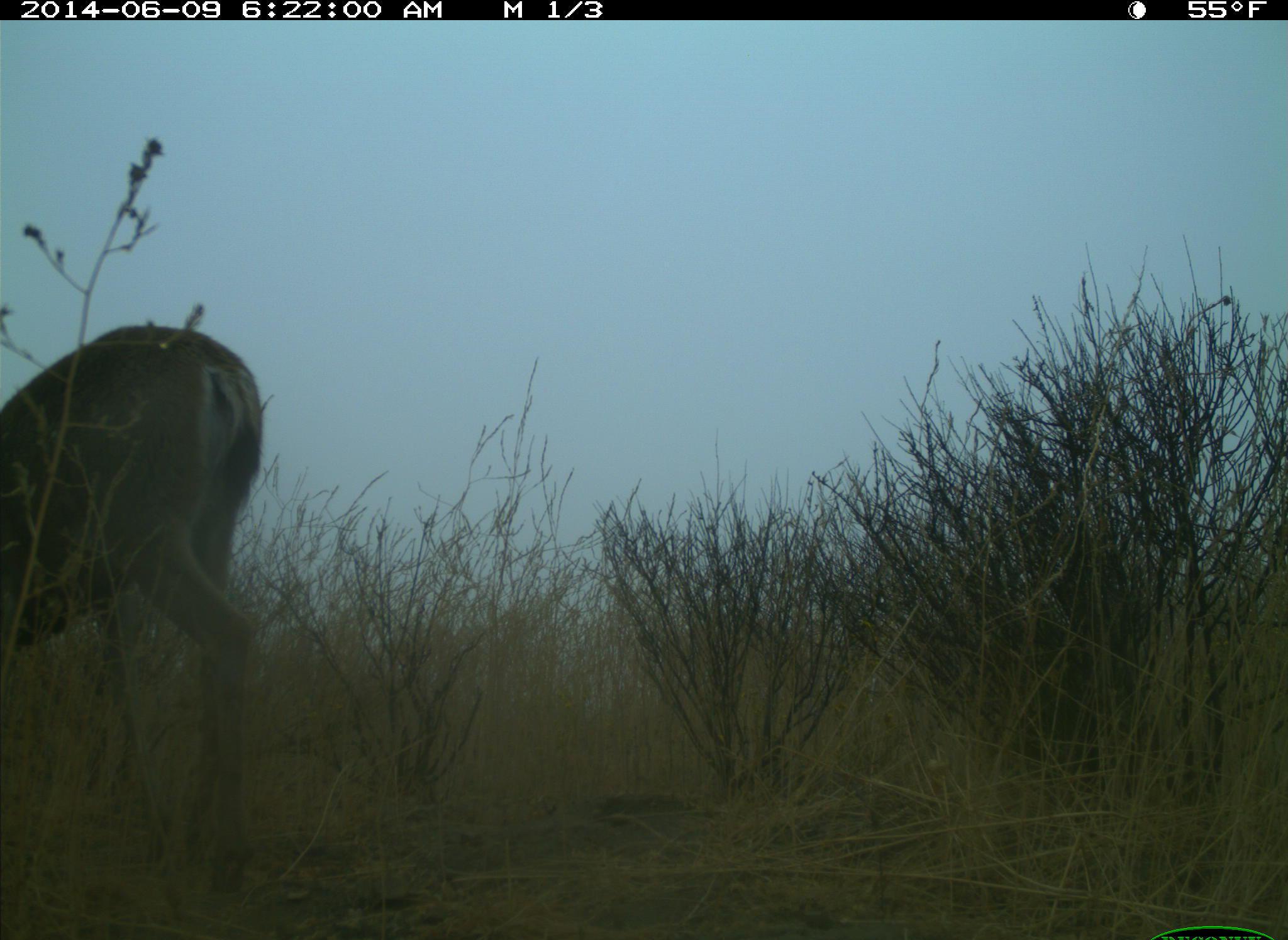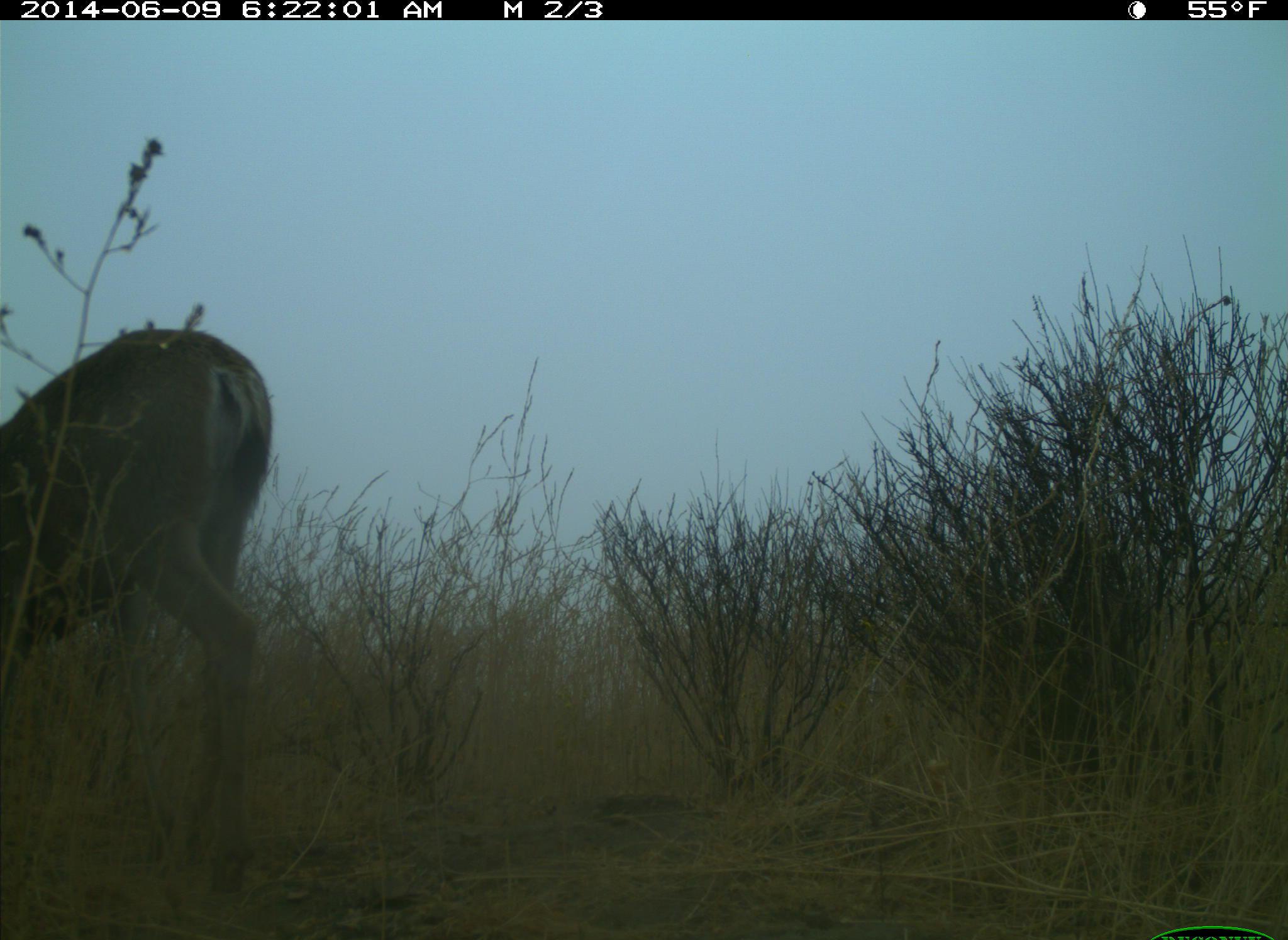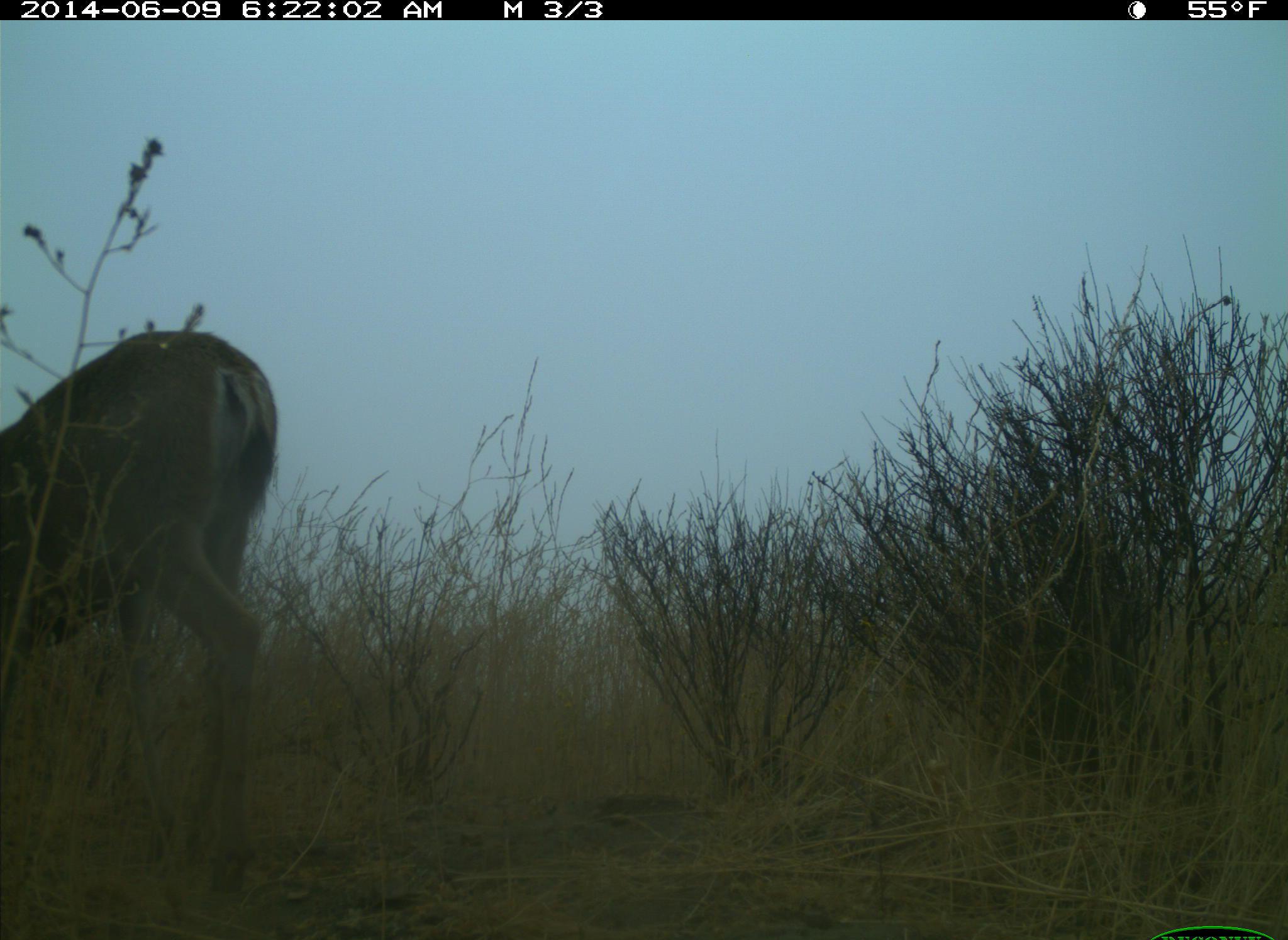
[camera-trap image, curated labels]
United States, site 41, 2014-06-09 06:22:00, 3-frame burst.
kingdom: Animalia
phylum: Chordata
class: Mammalia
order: Artiodactyla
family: Cervidae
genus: Odocoileus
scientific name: Odocoileus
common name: deer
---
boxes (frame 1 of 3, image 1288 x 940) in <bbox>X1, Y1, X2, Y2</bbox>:
deer: <bbox>0, 325, 267, 901</bbox>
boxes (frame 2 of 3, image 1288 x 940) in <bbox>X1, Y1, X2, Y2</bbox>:
deer: <bbox>0, 332, 275, 900</bbox>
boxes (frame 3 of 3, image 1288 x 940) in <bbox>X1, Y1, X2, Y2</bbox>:
deer: <bbox>0, 332, 277, 911</bbox>